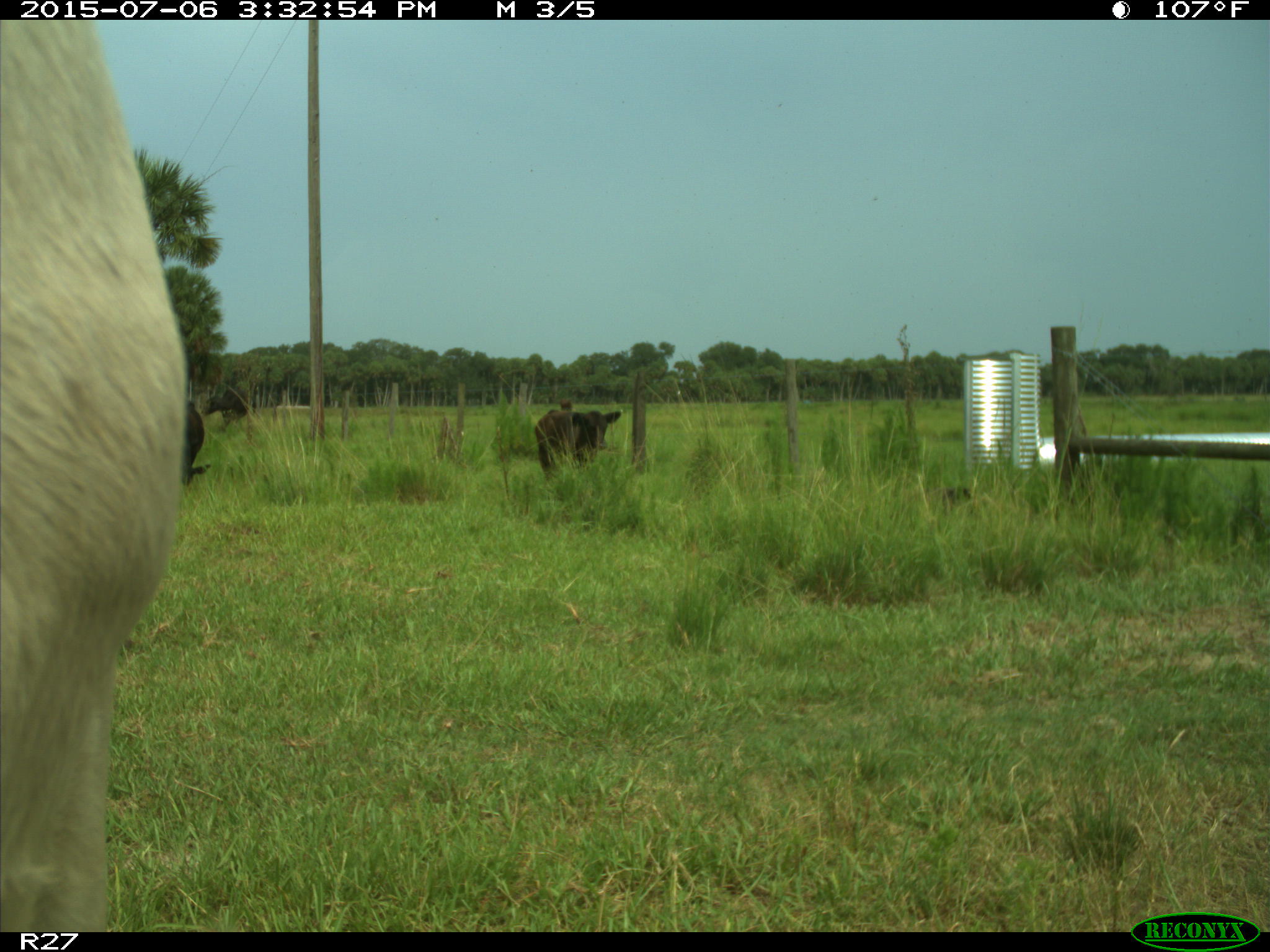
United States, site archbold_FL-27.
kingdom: Animalia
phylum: Chordata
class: Mammalia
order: Artiodactyla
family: Bovidae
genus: Bos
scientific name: Bos taurus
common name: domestic cow